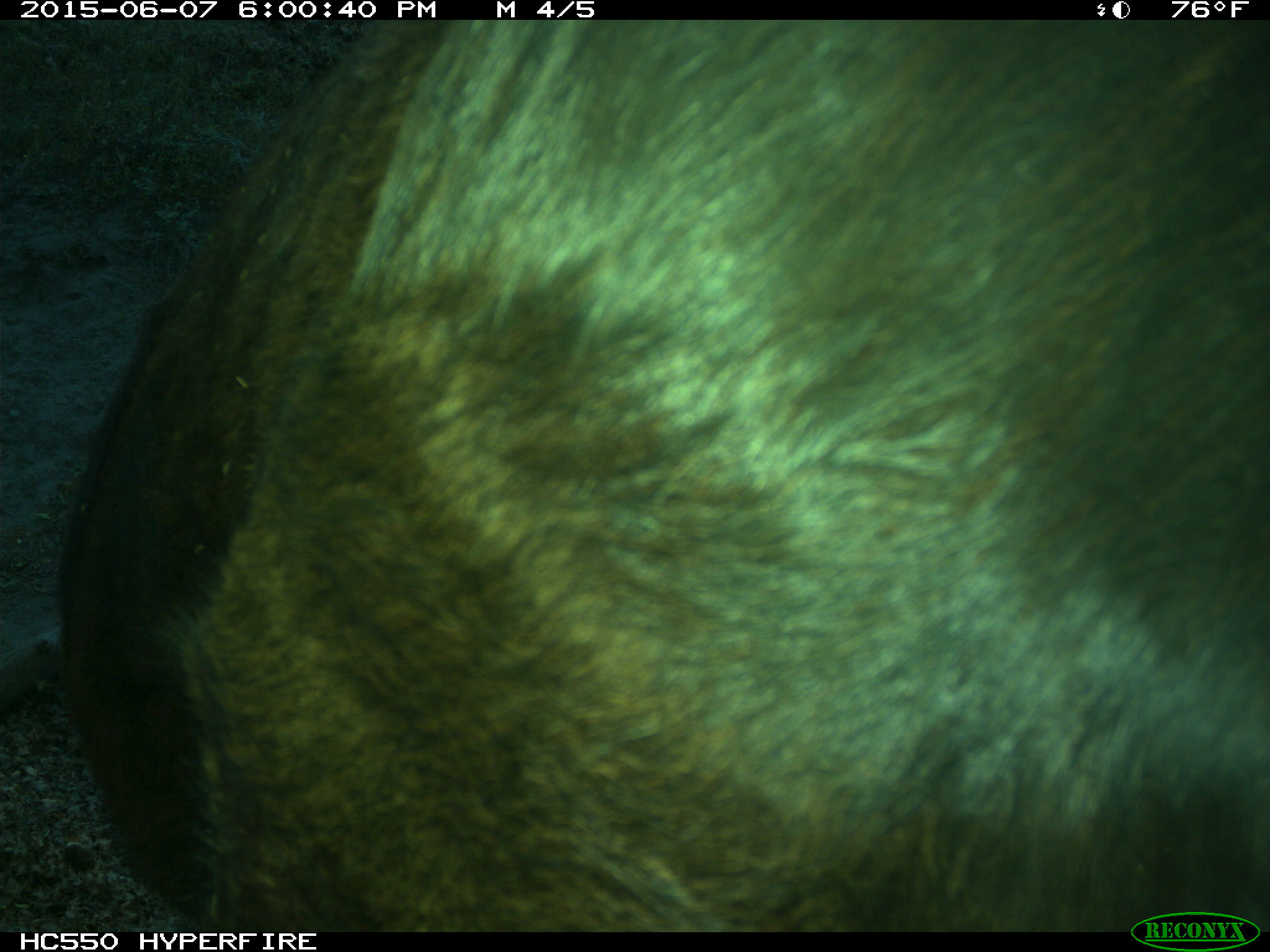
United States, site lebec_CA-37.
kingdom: Animalia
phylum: Chordata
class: Mammalia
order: Artiodactyla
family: Bovidae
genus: Bos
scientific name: Bos taurus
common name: domestic cow